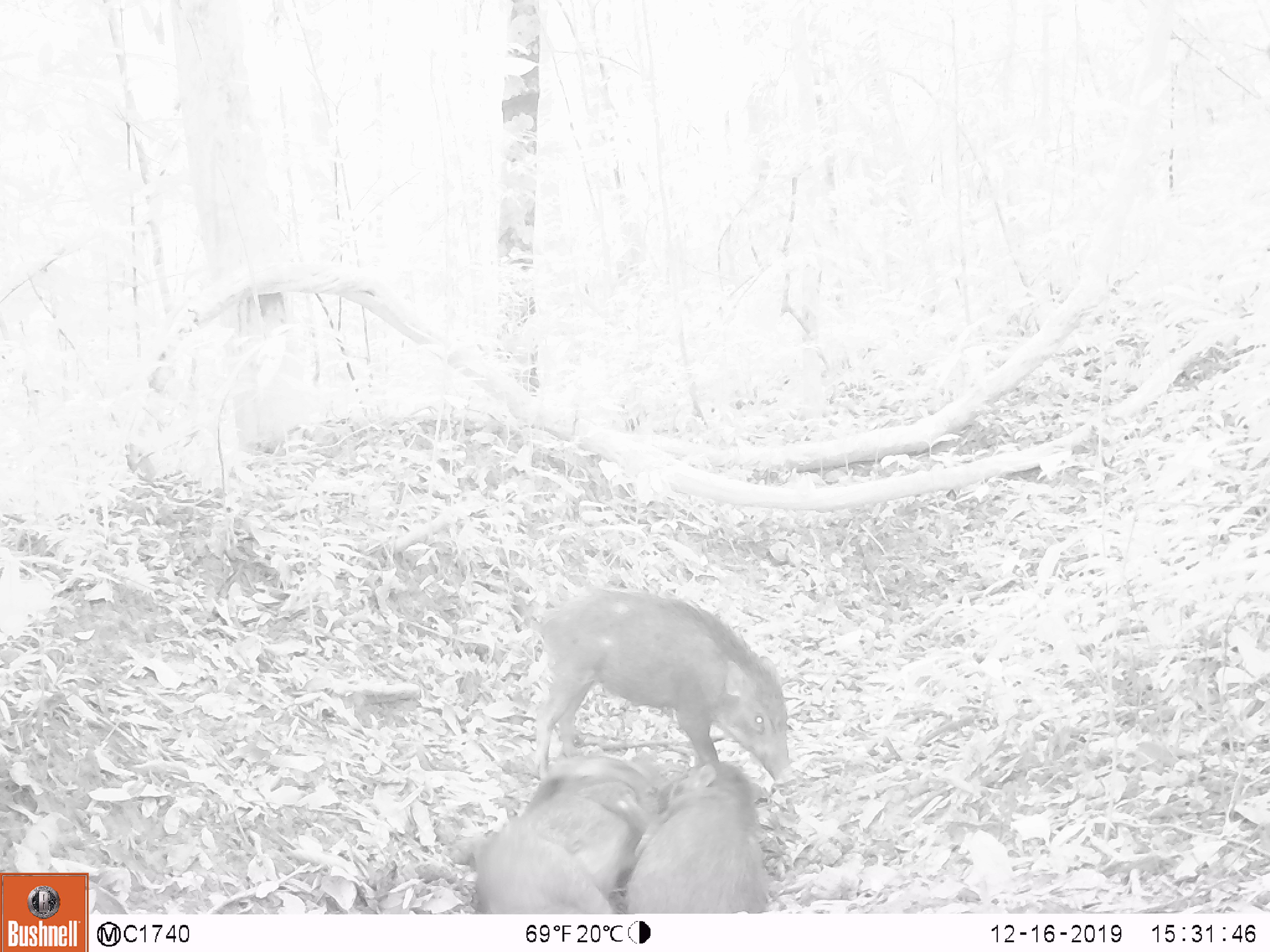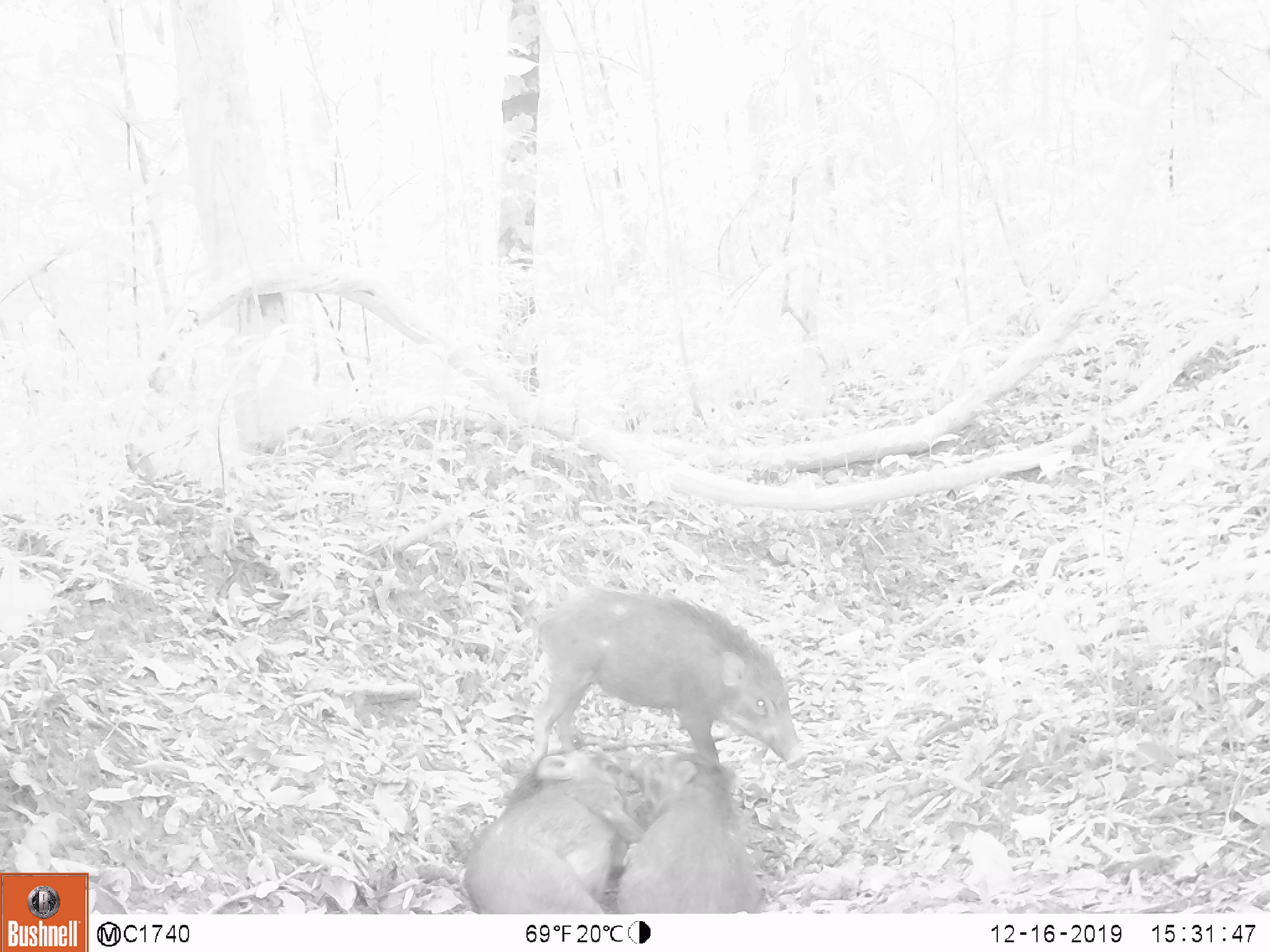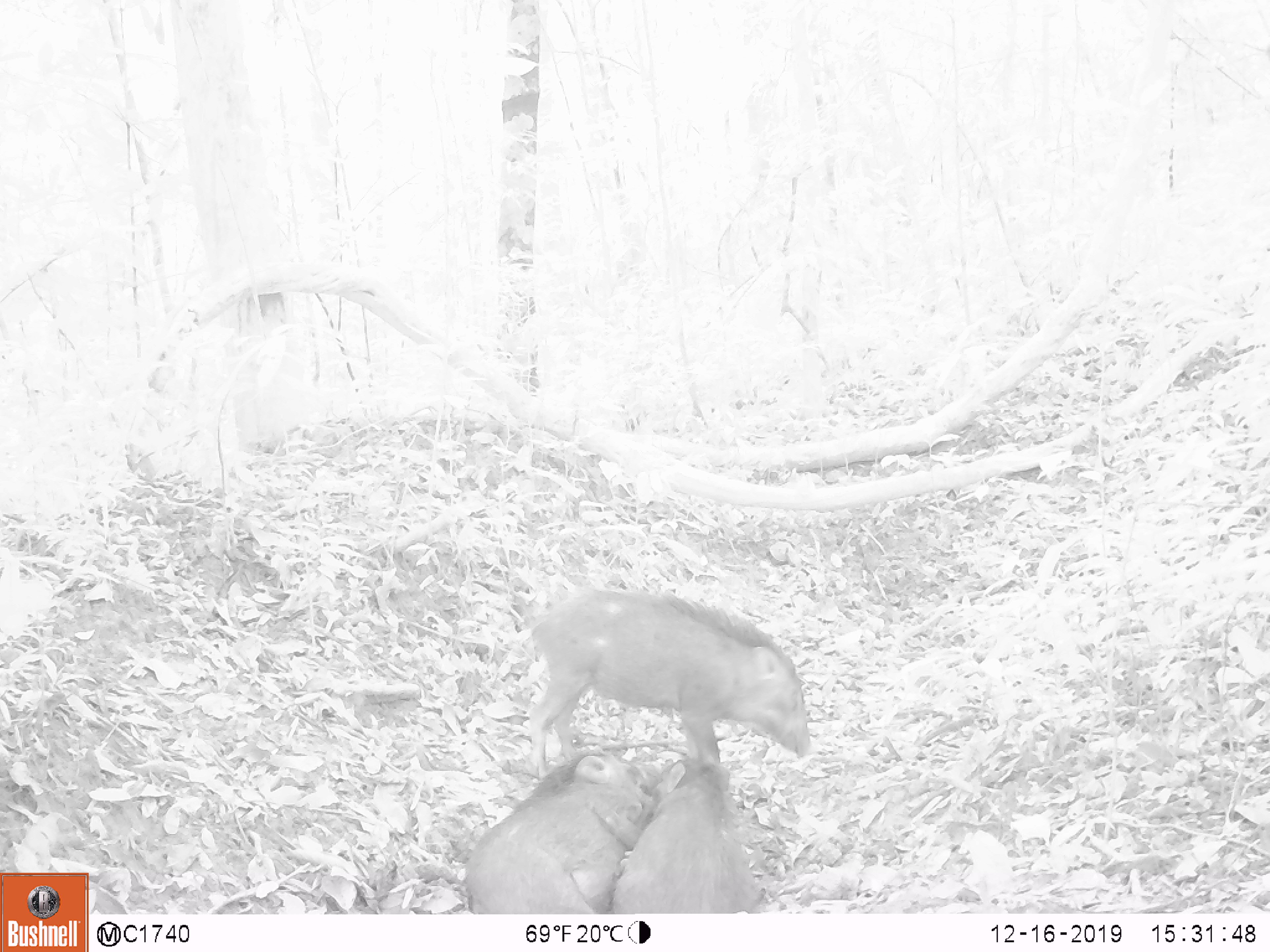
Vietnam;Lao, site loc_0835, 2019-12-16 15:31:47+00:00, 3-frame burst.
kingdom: Animalia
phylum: Chordata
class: Mammalia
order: Artiodactyla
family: Suidae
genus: Sus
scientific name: Sus scrofa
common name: eurasian wild pig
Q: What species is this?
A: Eurasian wild pig (Sus scrofa).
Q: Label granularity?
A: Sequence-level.